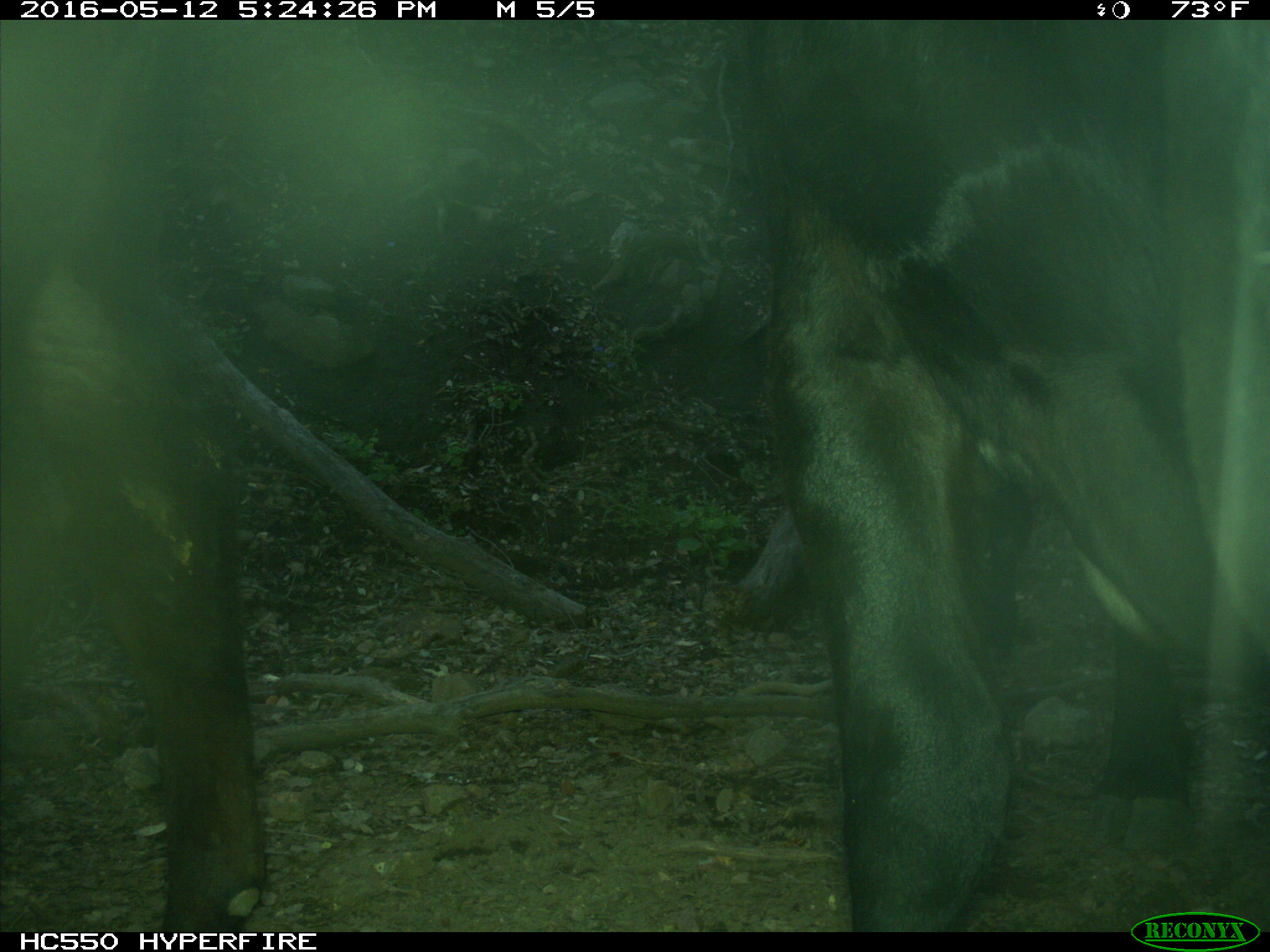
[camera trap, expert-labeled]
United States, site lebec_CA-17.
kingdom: Animalia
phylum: Chordata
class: Mammalia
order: Artiodactyla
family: Bovidae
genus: Bos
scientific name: Bos taurus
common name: domestic cow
Bos taurus (domestic cow).